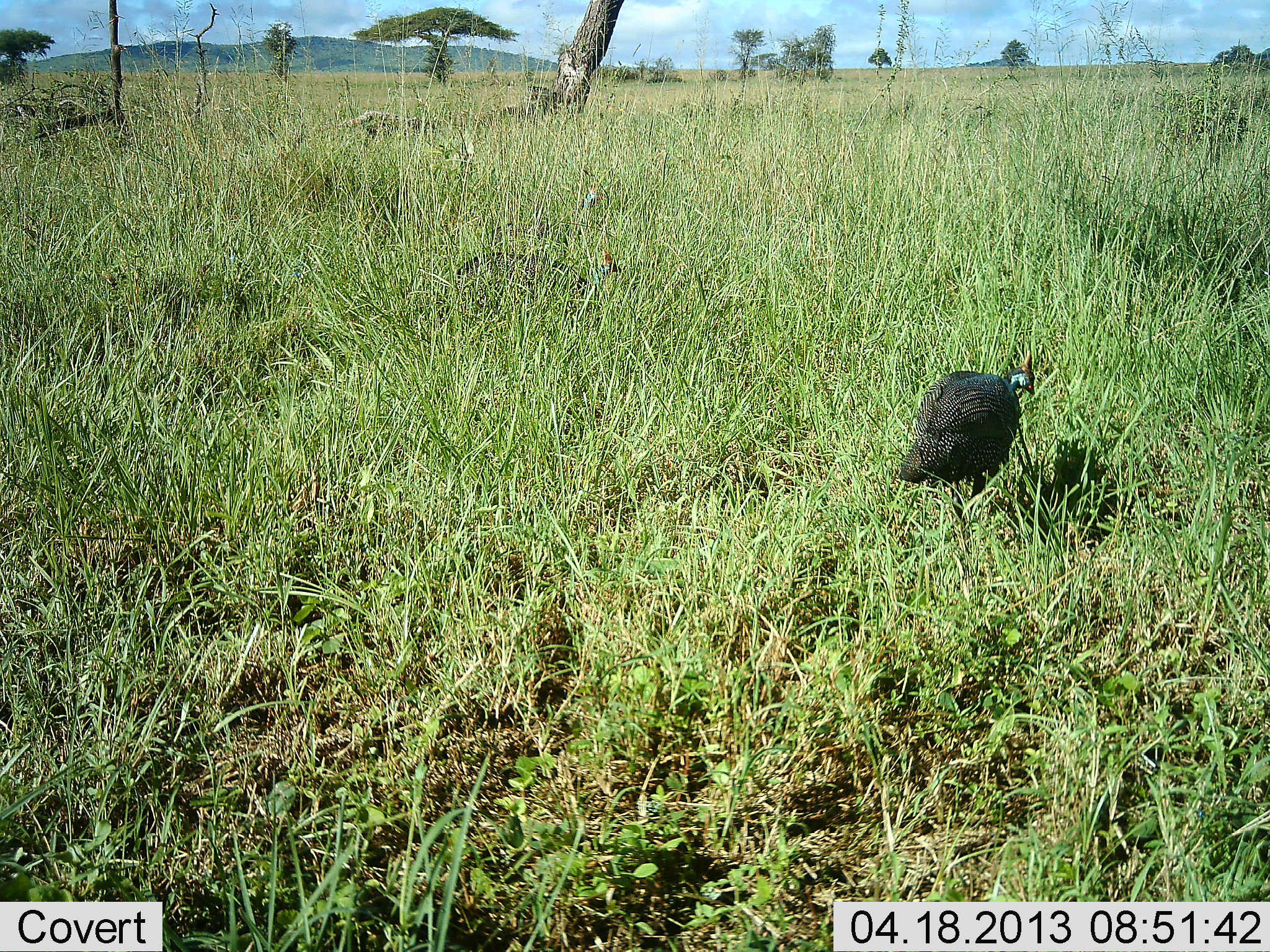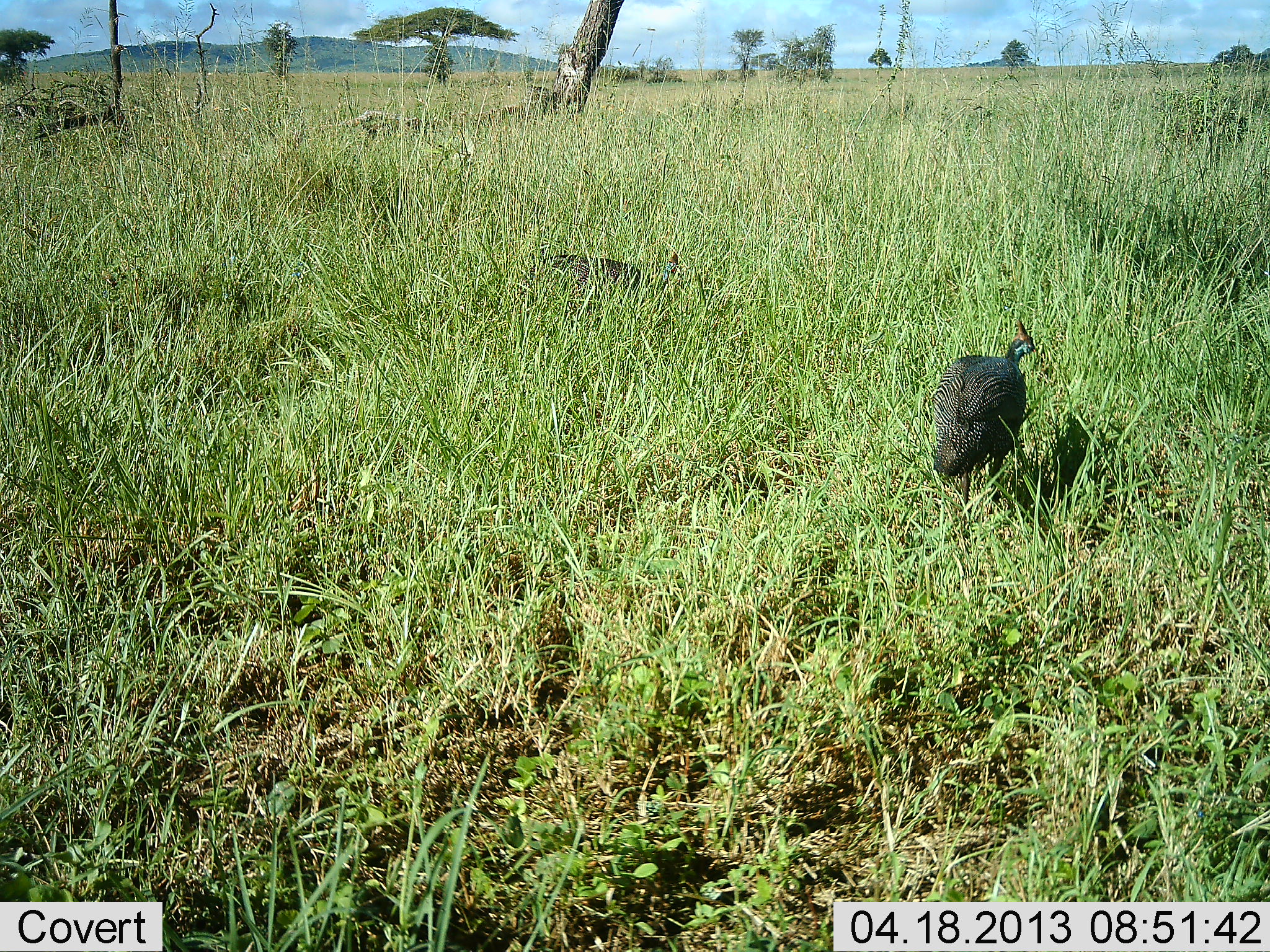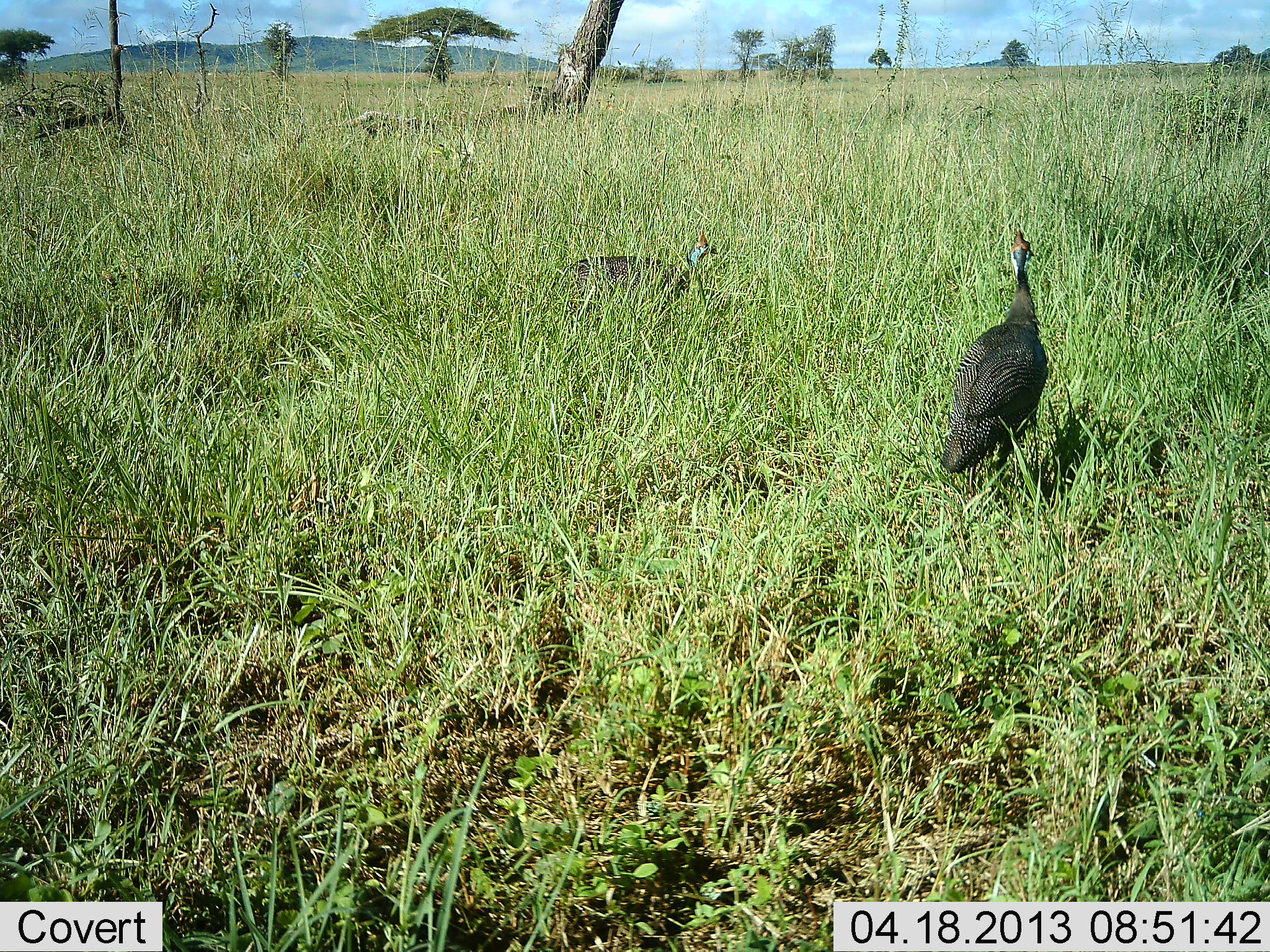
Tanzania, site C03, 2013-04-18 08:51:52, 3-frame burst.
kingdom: Animalia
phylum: Chordata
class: Aves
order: Galliformes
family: Numididae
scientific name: Numididae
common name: guinea fowl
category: guineafowl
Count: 2.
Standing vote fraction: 9%.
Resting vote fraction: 0%.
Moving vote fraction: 84%.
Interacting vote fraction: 3%.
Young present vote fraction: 0%.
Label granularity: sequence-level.